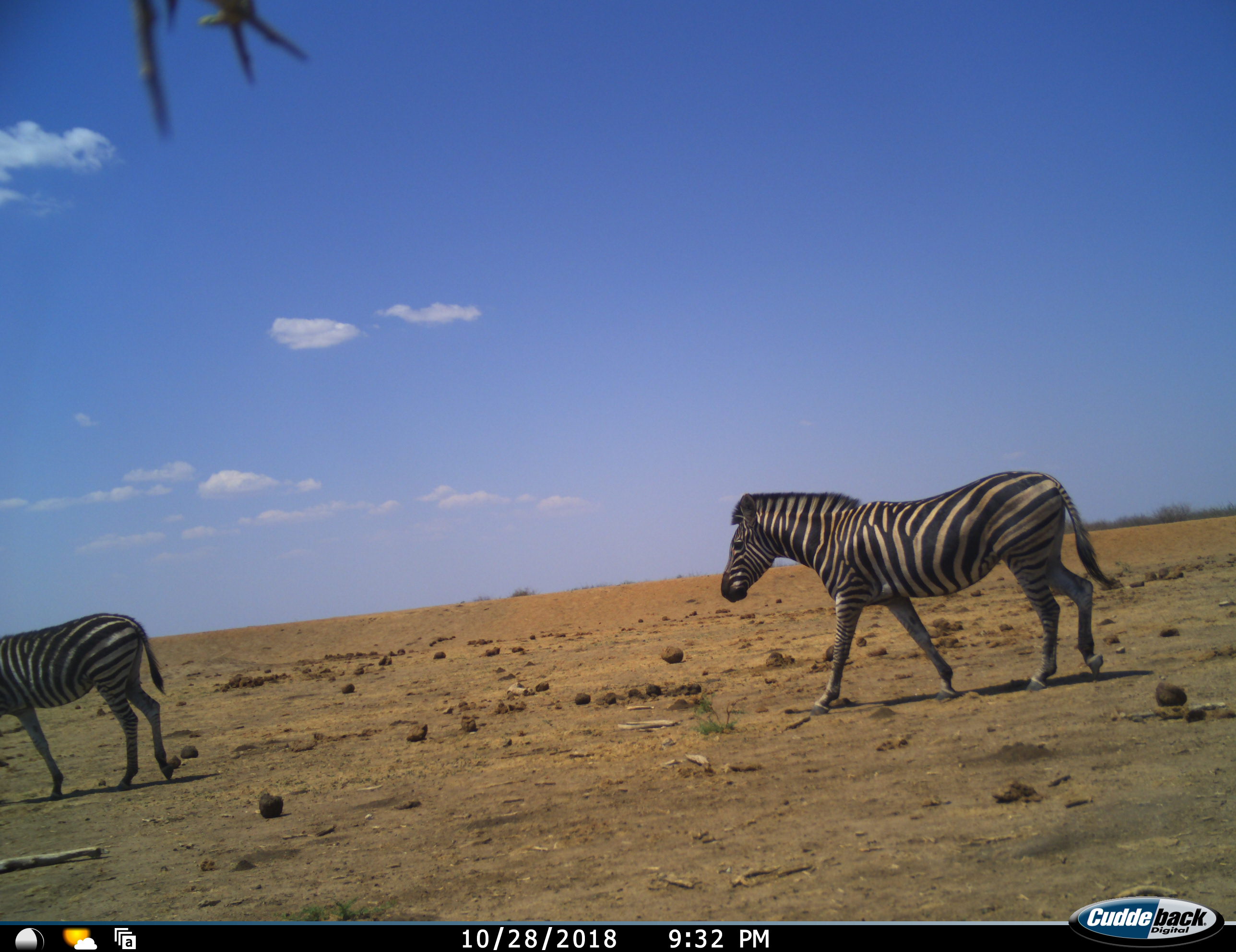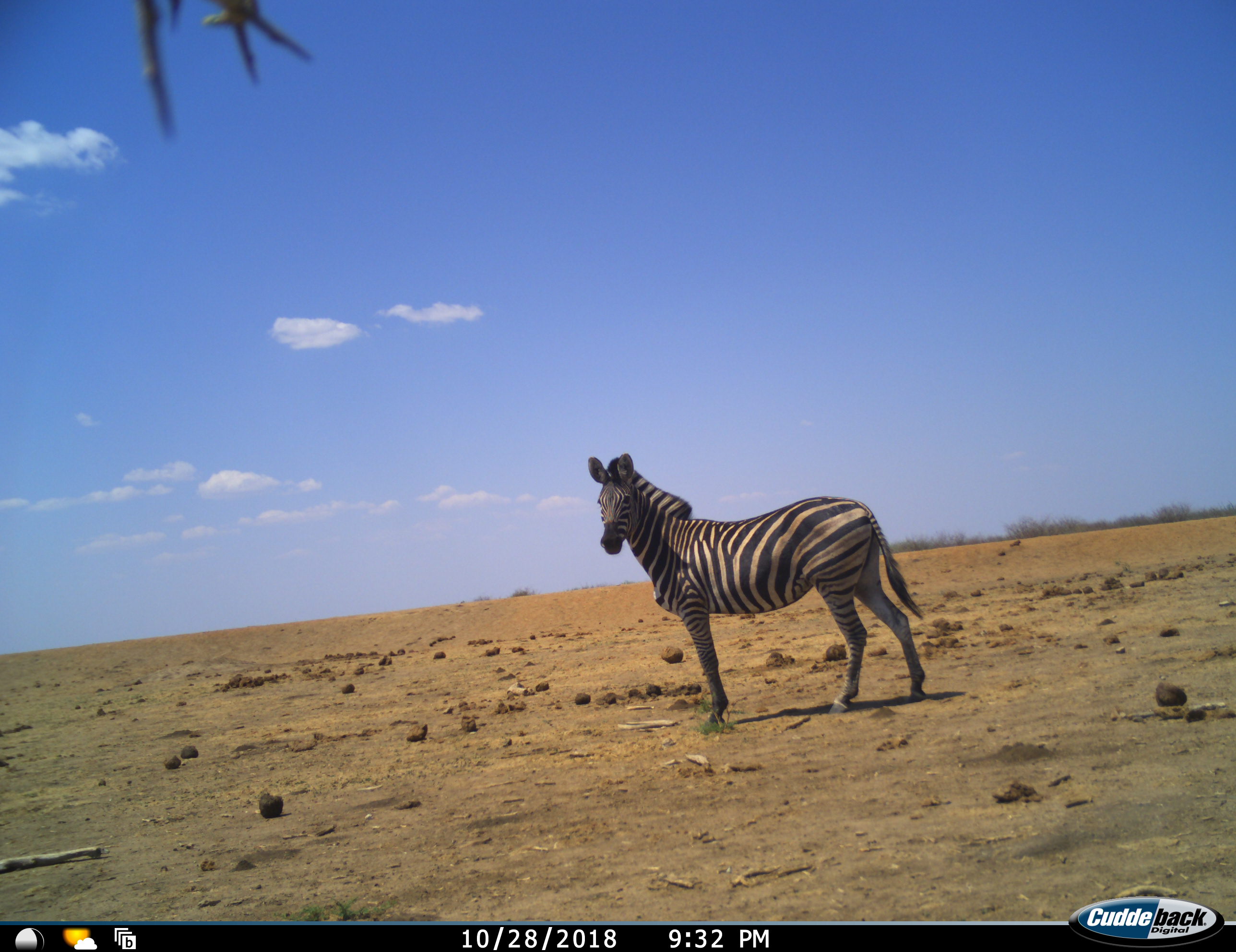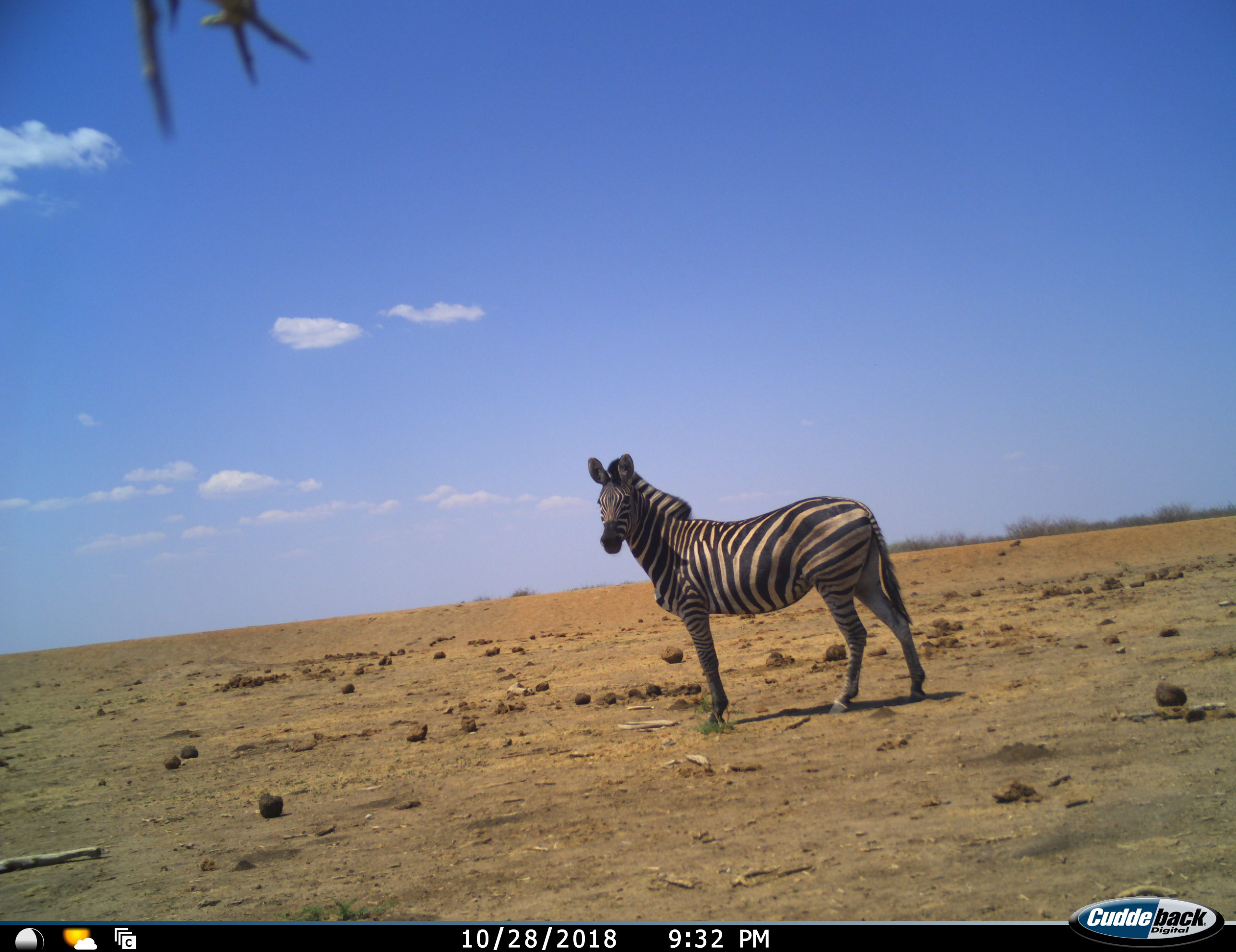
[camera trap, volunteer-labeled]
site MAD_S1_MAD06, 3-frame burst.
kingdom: Animalia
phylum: Chordata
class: Mammalia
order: Perissodactyla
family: Equidae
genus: Equus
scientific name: Equus quagga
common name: plains zebra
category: zebraplains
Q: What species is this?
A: Zebraplains (plains zebra) (Equus quagga).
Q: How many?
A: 2.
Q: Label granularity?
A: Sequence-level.